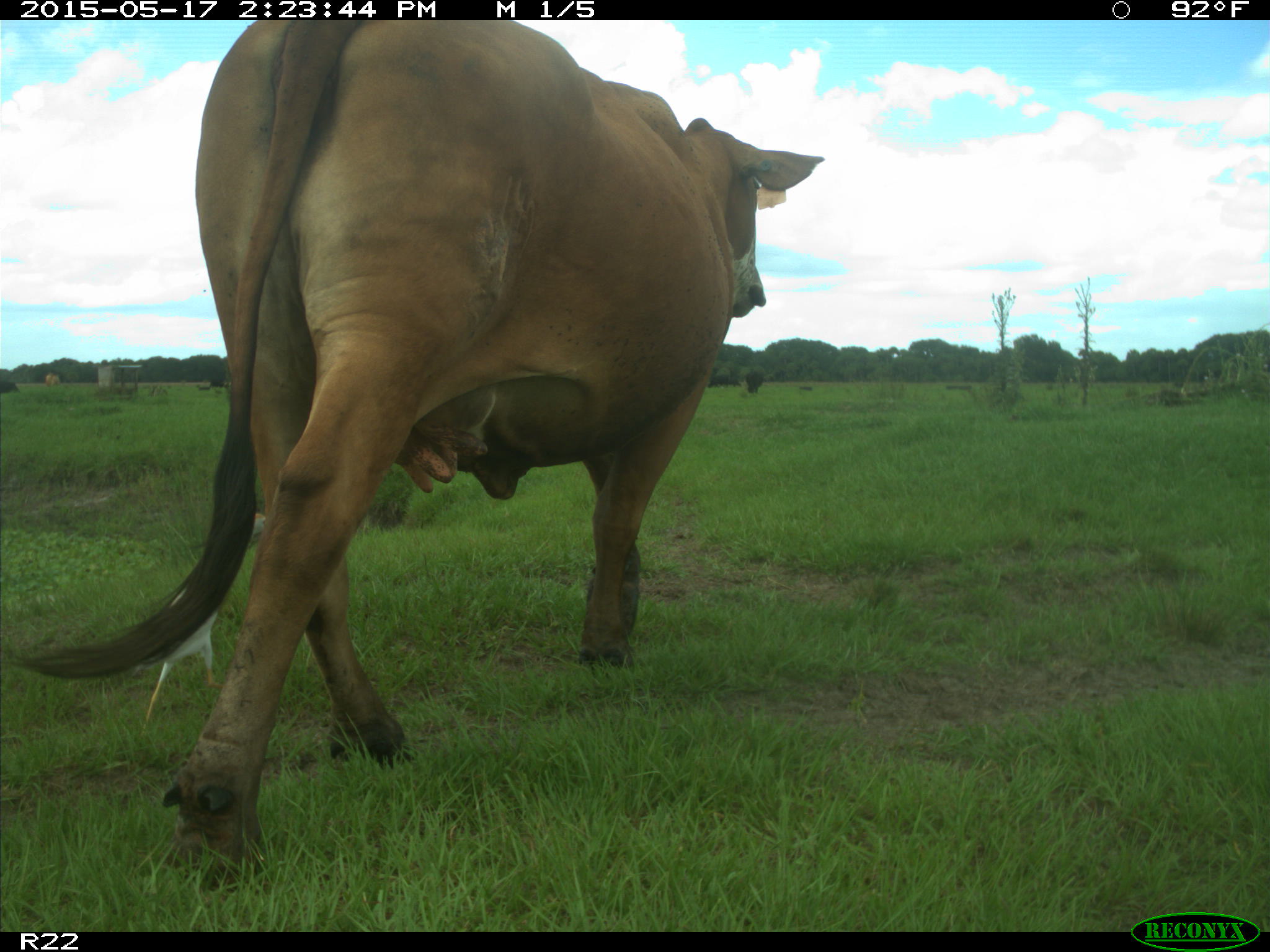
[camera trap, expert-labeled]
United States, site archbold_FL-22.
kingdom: Animalia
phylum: Chordata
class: Mammalia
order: Artiodactyla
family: Bovidae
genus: Bos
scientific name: Bos taurus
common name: domestic cow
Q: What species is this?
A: Bos taurus (domestic cow).